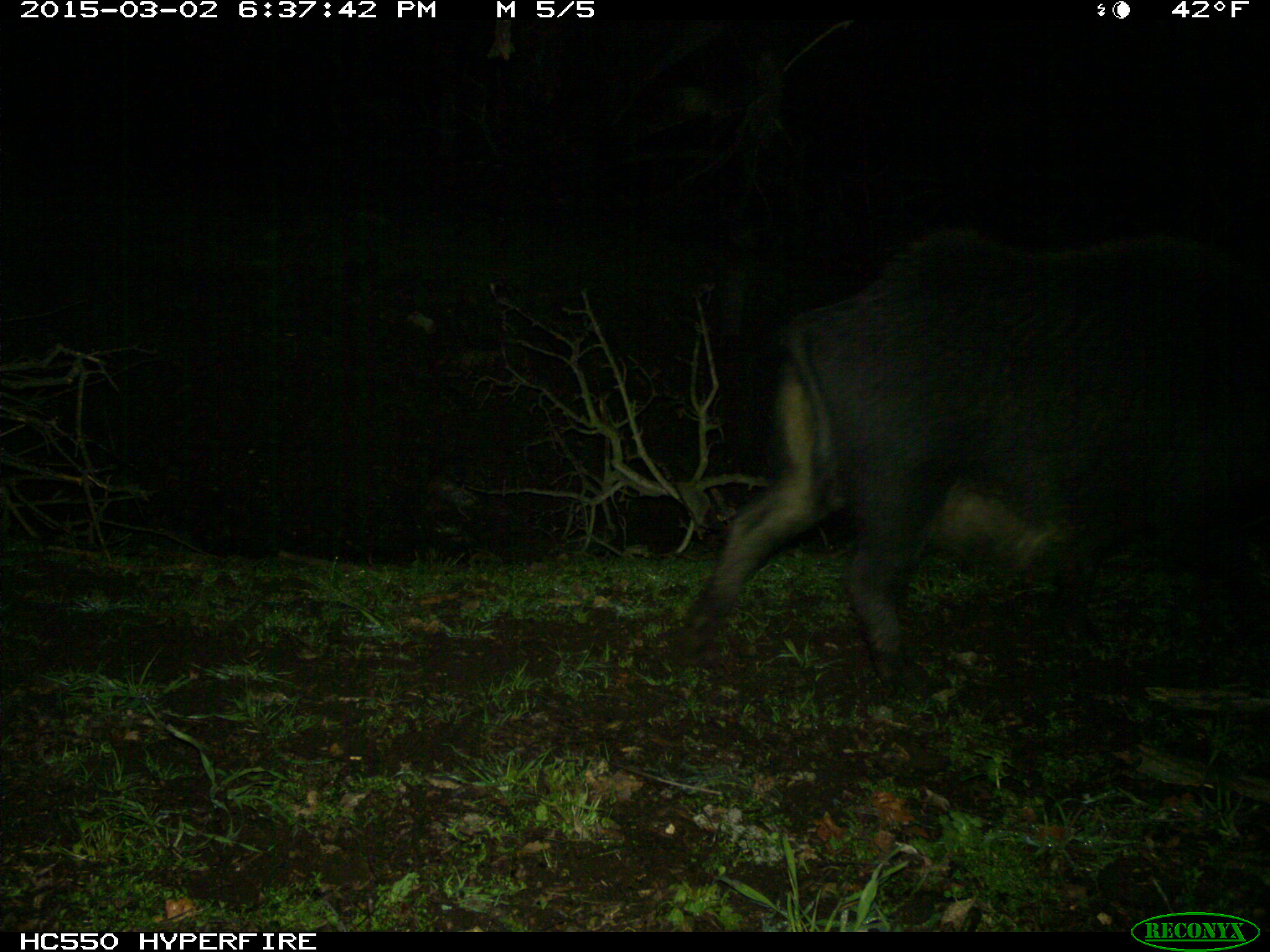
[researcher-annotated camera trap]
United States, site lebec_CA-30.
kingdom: Animalia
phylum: Chordata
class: Mammalia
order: Artiodactyla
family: Suidae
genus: Sus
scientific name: Sus scrofa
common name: wild boar